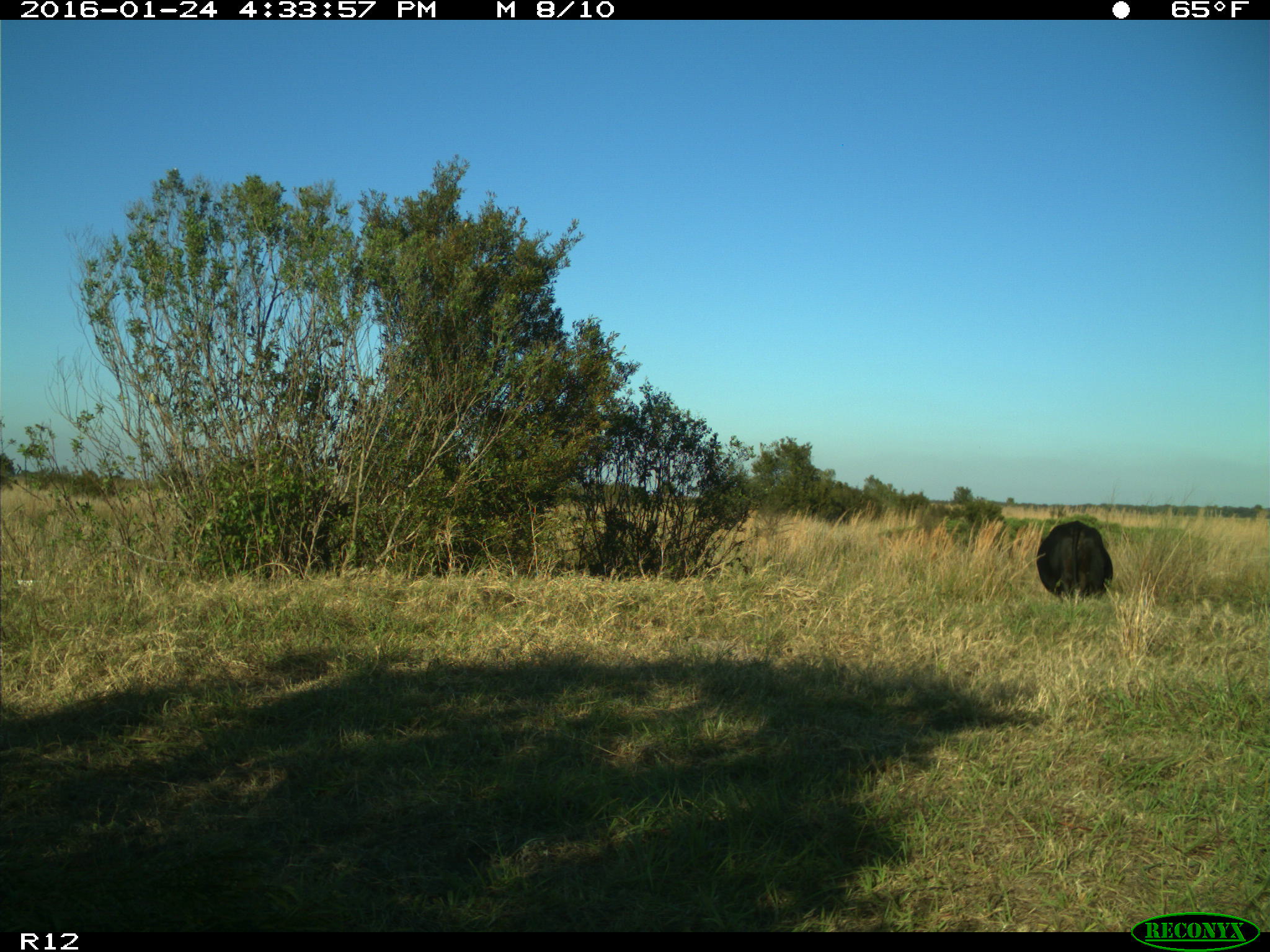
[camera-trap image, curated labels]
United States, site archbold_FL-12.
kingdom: Animalia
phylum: Chordata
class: Mammalia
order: Artiodactyla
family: Bovidae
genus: Bos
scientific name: Bos taurus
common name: domestic cow